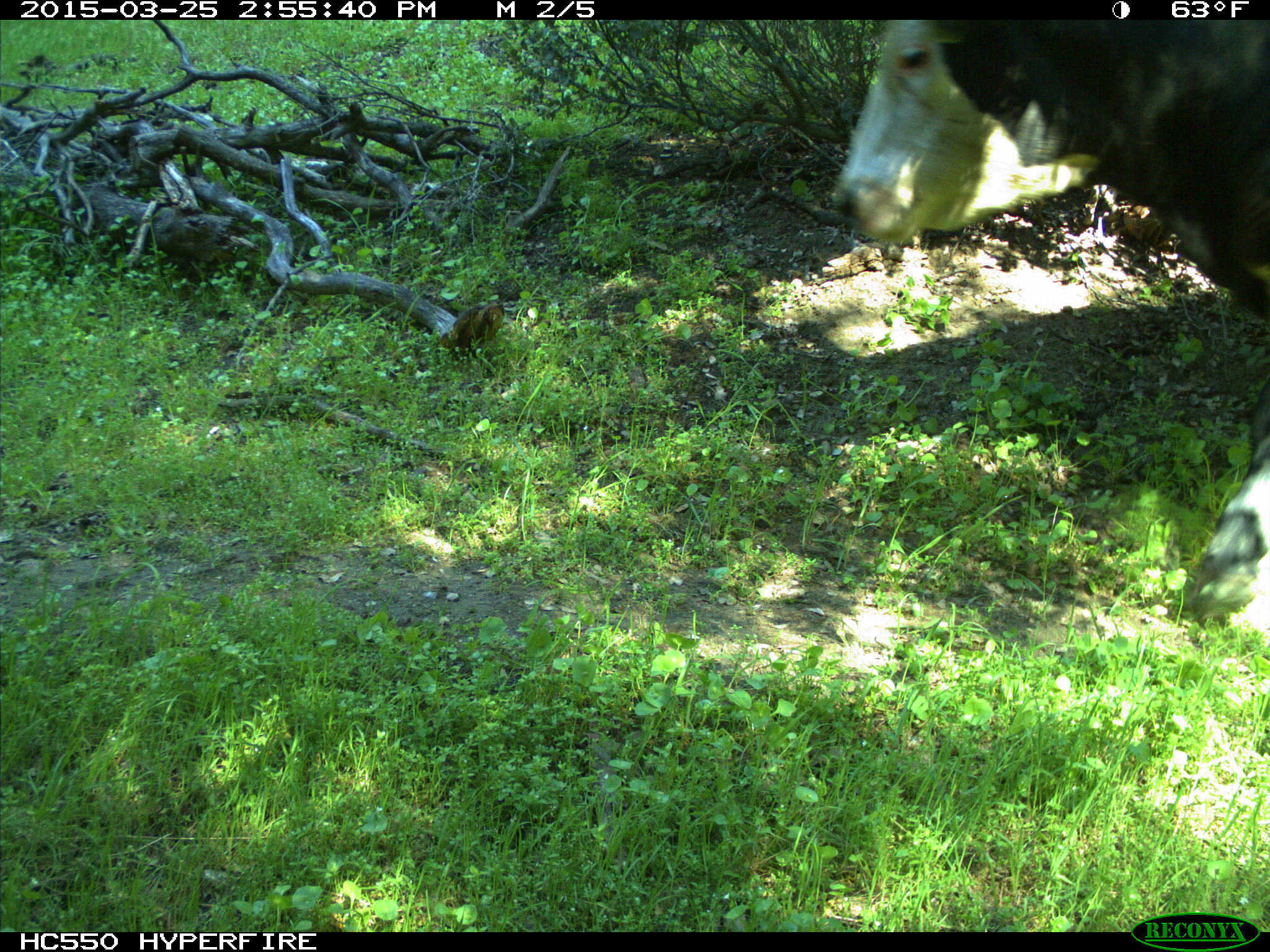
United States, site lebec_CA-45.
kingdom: Animalia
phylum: Chordata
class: Mammalia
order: Artiodactyla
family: Bovidae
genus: Bos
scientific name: Bos taurus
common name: domestic cow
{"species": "Bos taurus (domestic cow)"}